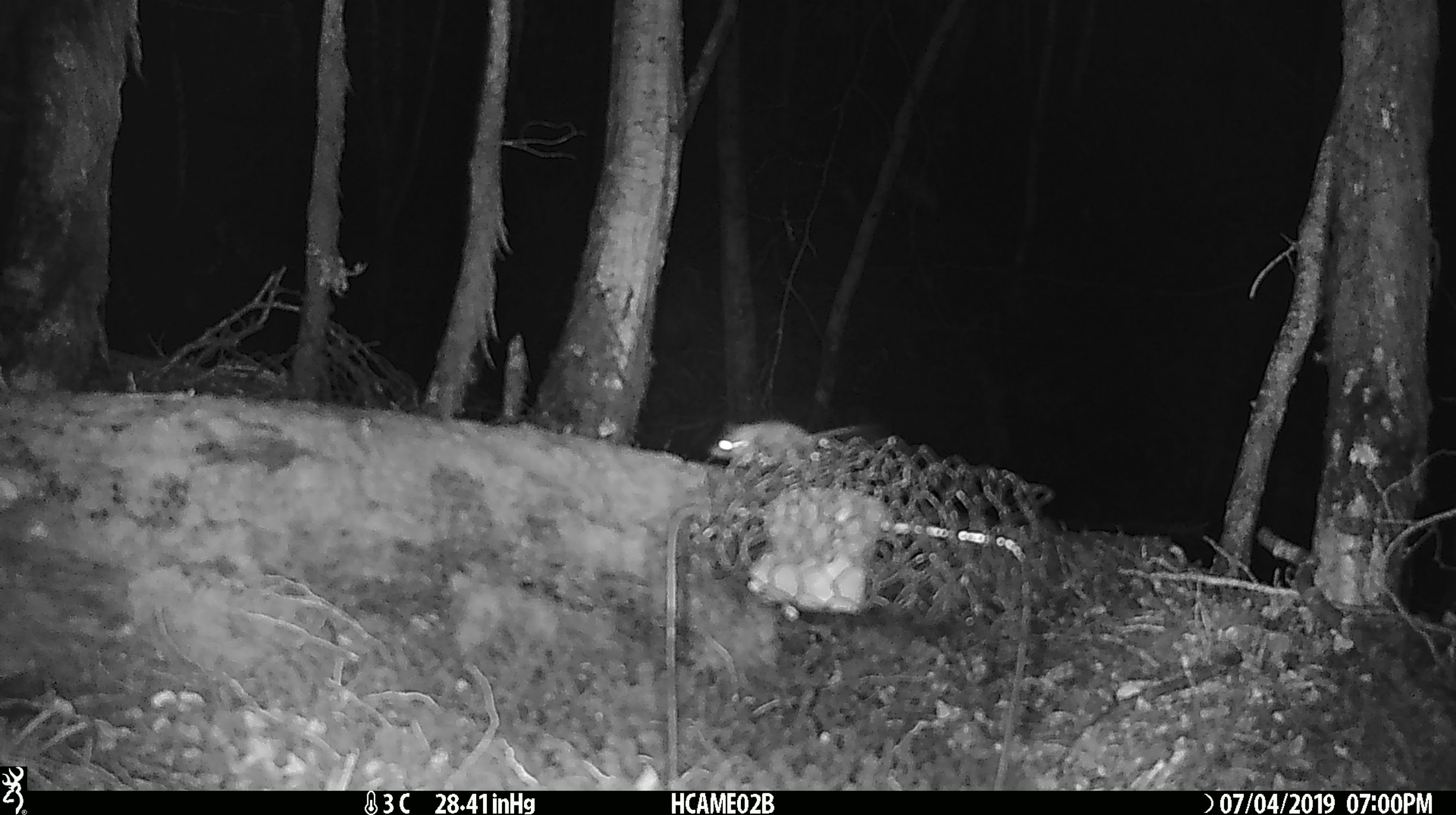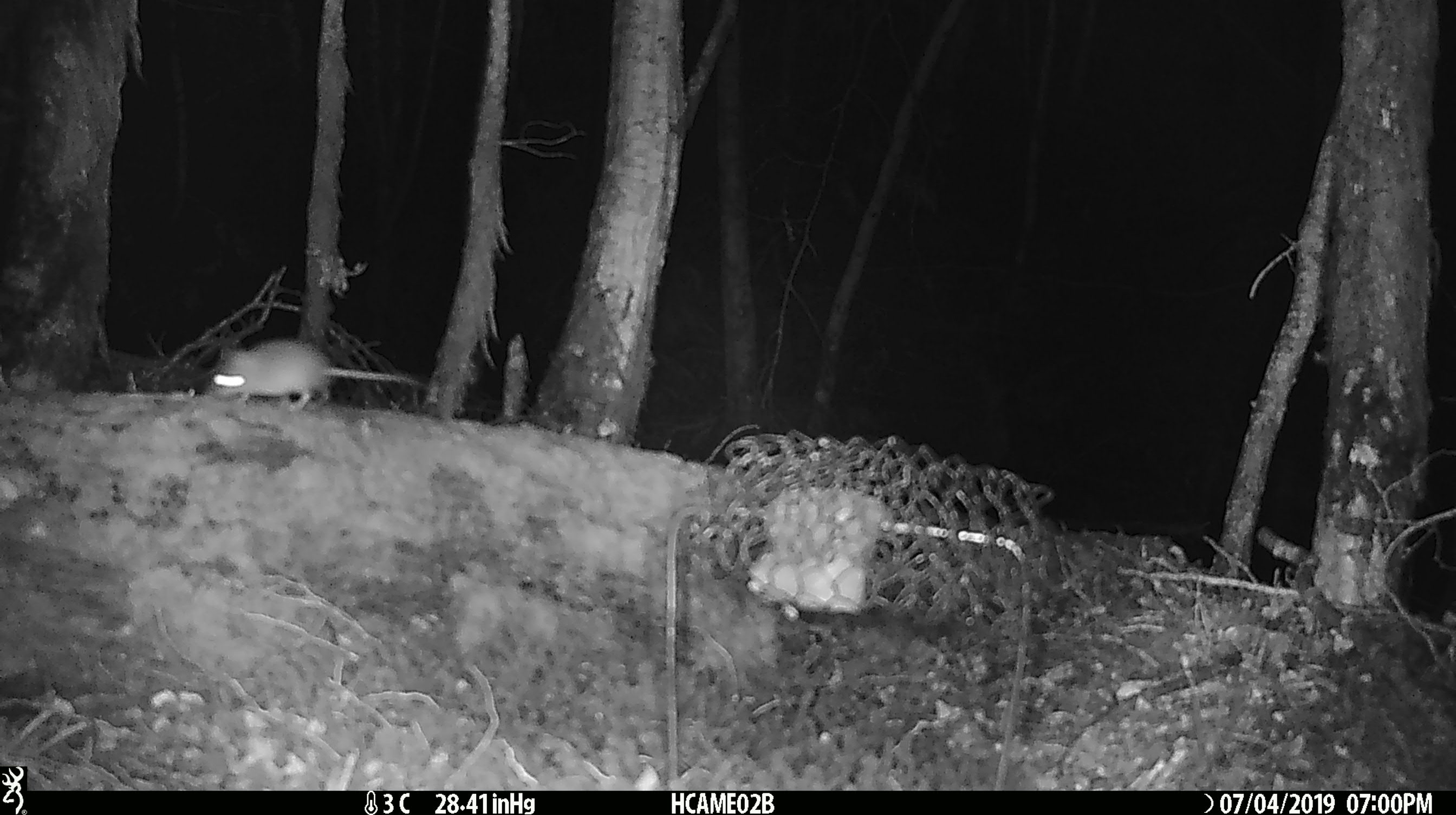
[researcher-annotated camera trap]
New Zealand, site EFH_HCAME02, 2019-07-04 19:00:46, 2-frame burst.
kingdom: Animalia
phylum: Chordata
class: Mammalia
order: Rodentia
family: Muridae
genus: Mus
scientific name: Mus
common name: mouse